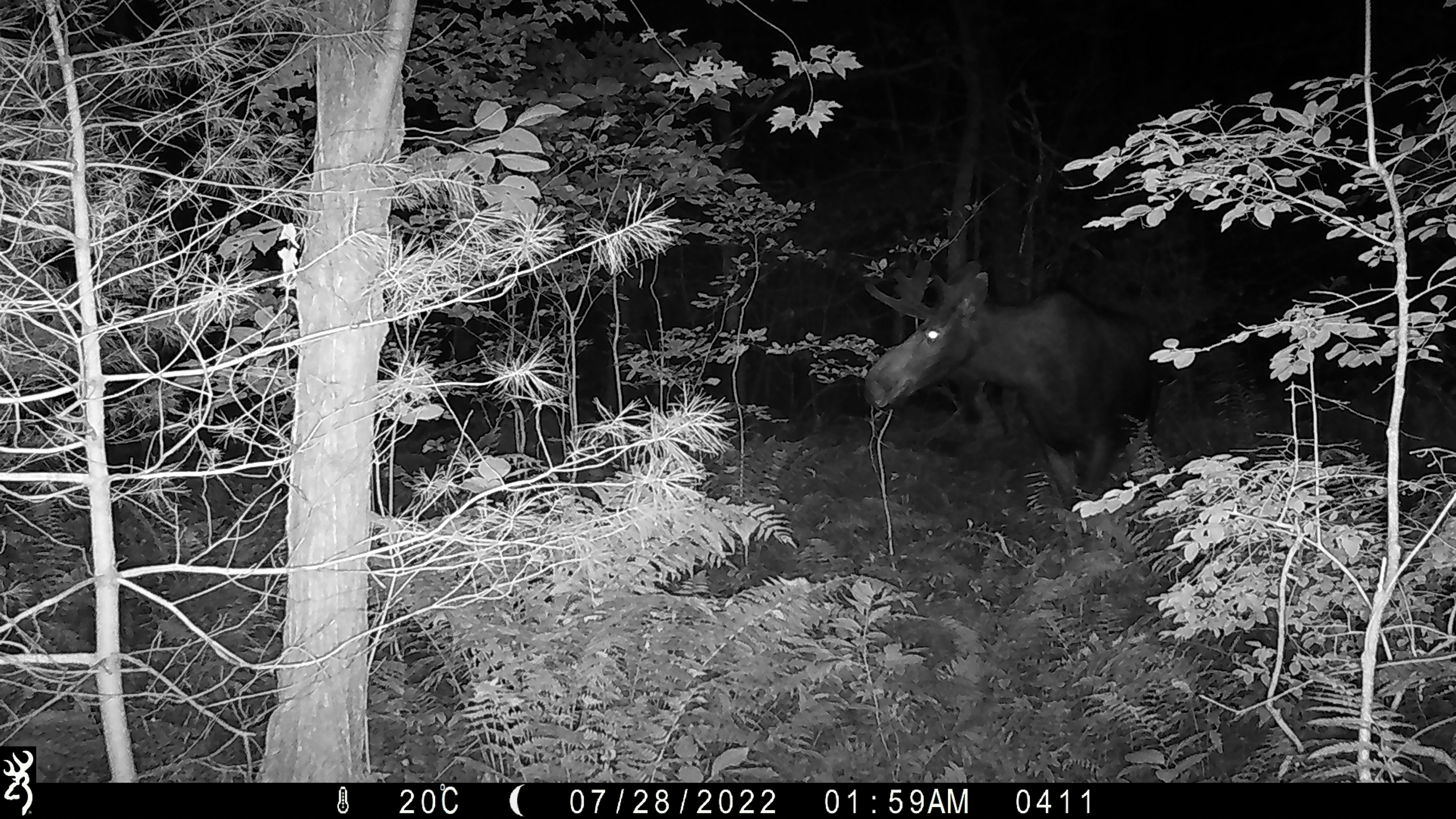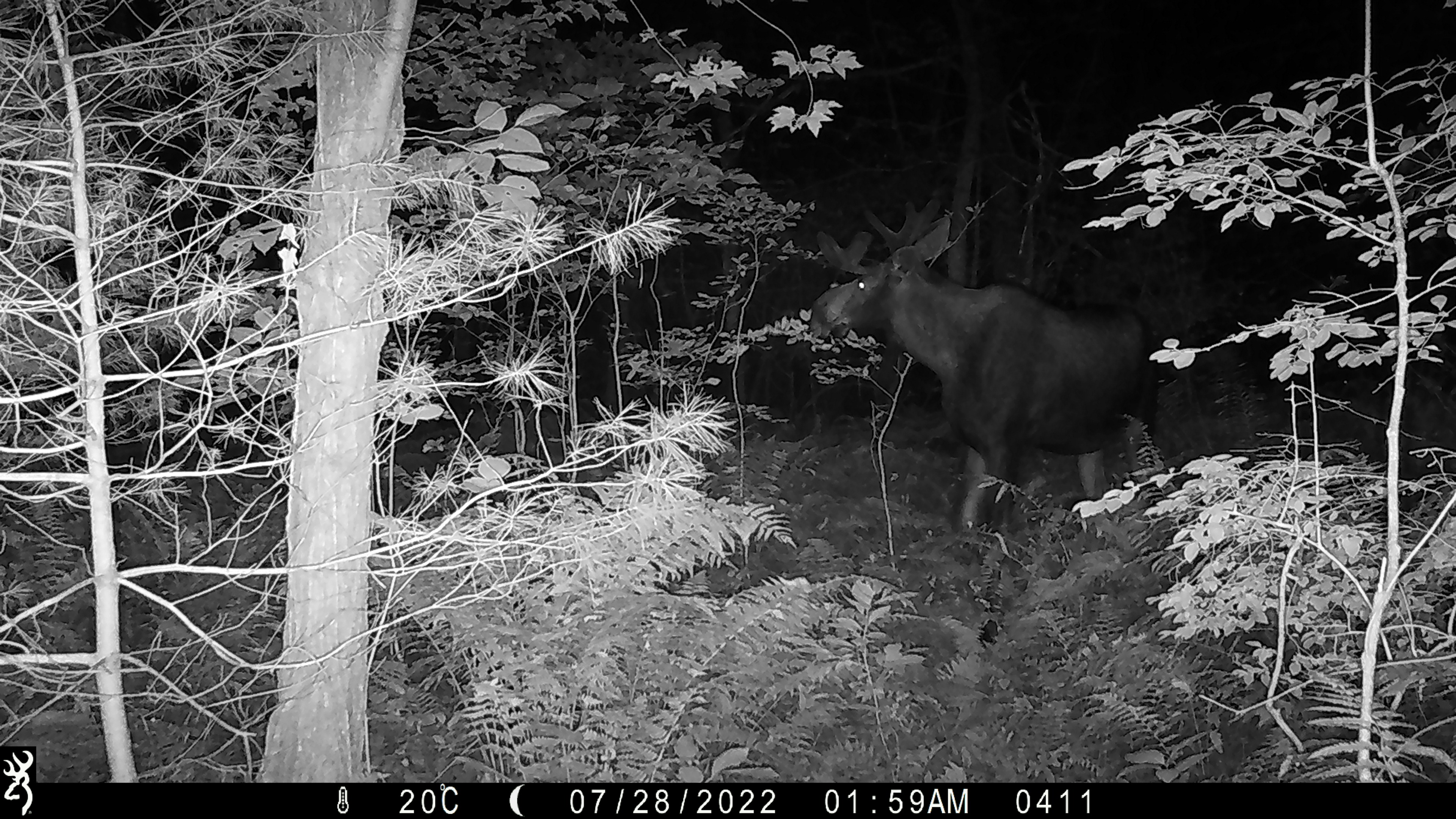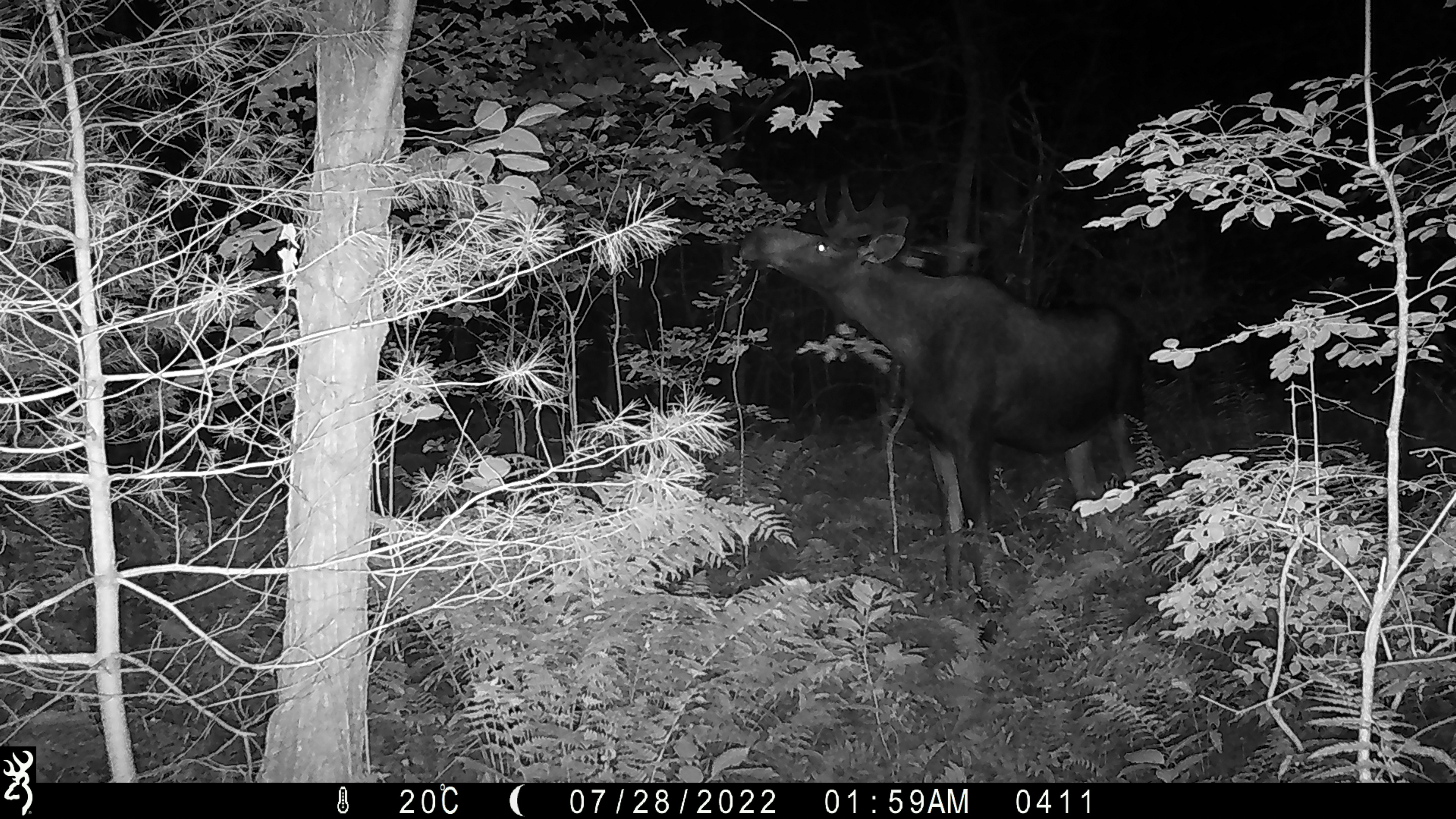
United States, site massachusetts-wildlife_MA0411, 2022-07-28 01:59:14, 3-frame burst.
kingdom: Animalia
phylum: Chordata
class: Mammalia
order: Artiodactyla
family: Cervidae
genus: Alces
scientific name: Alces alces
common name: moose